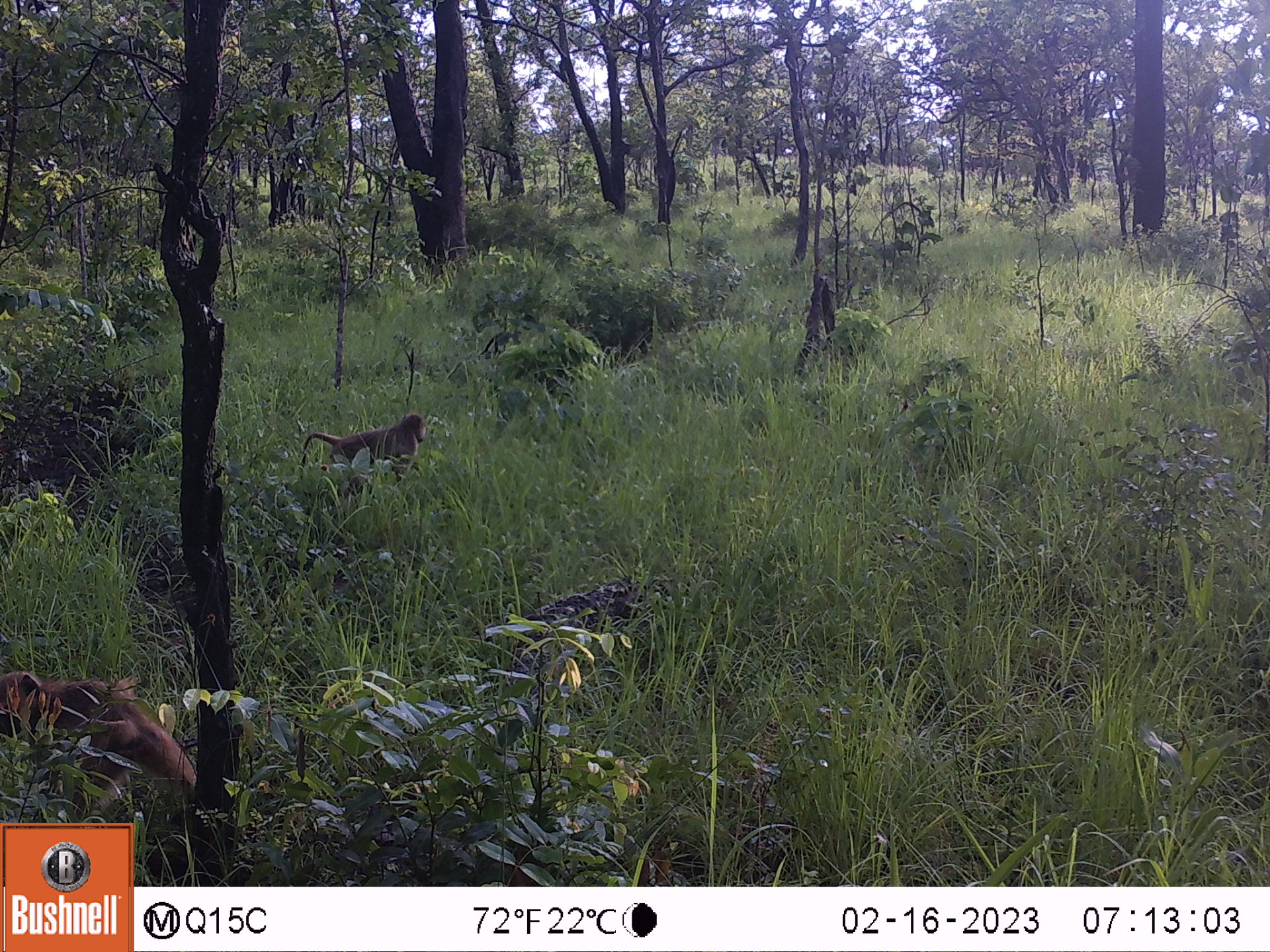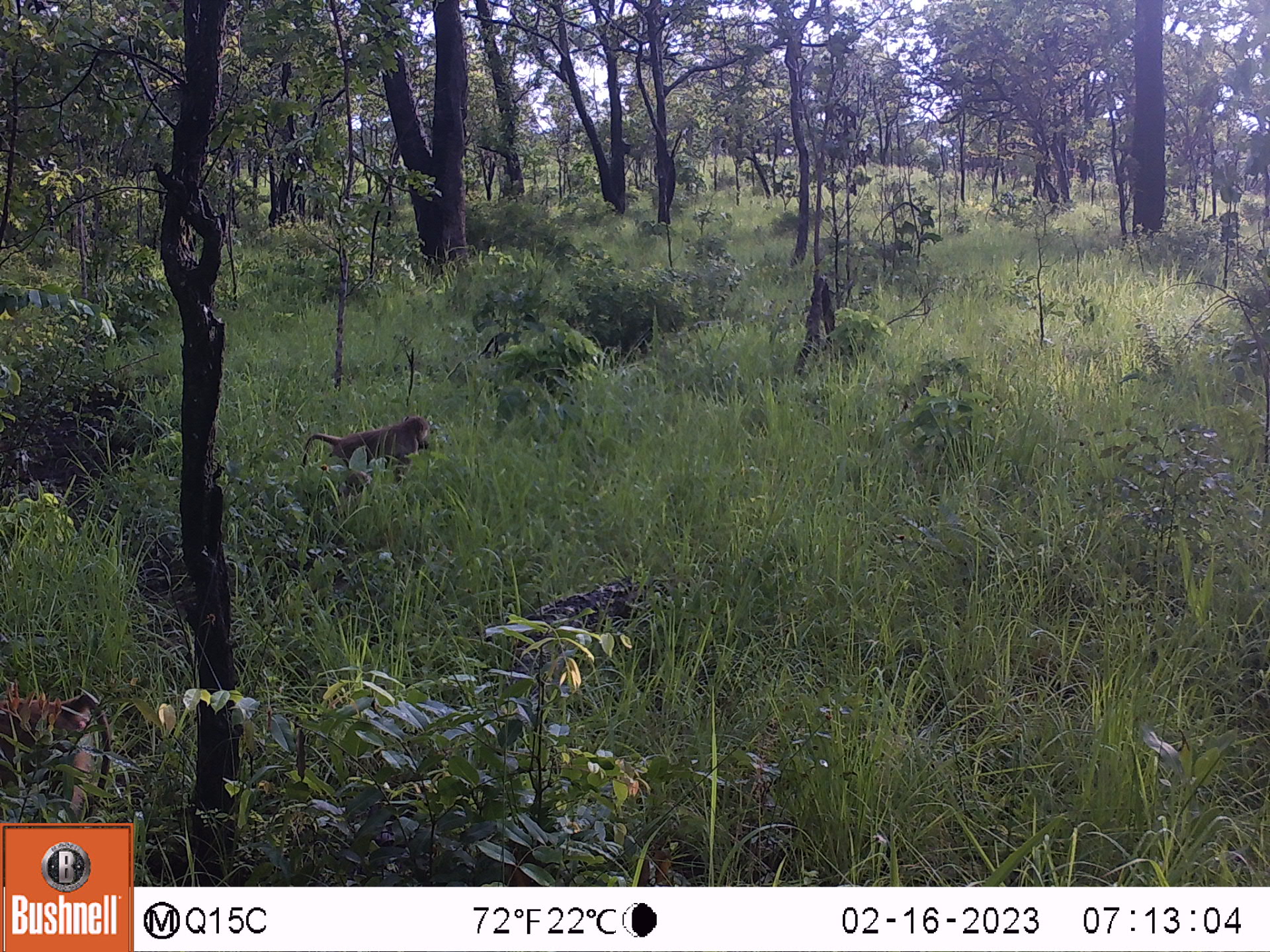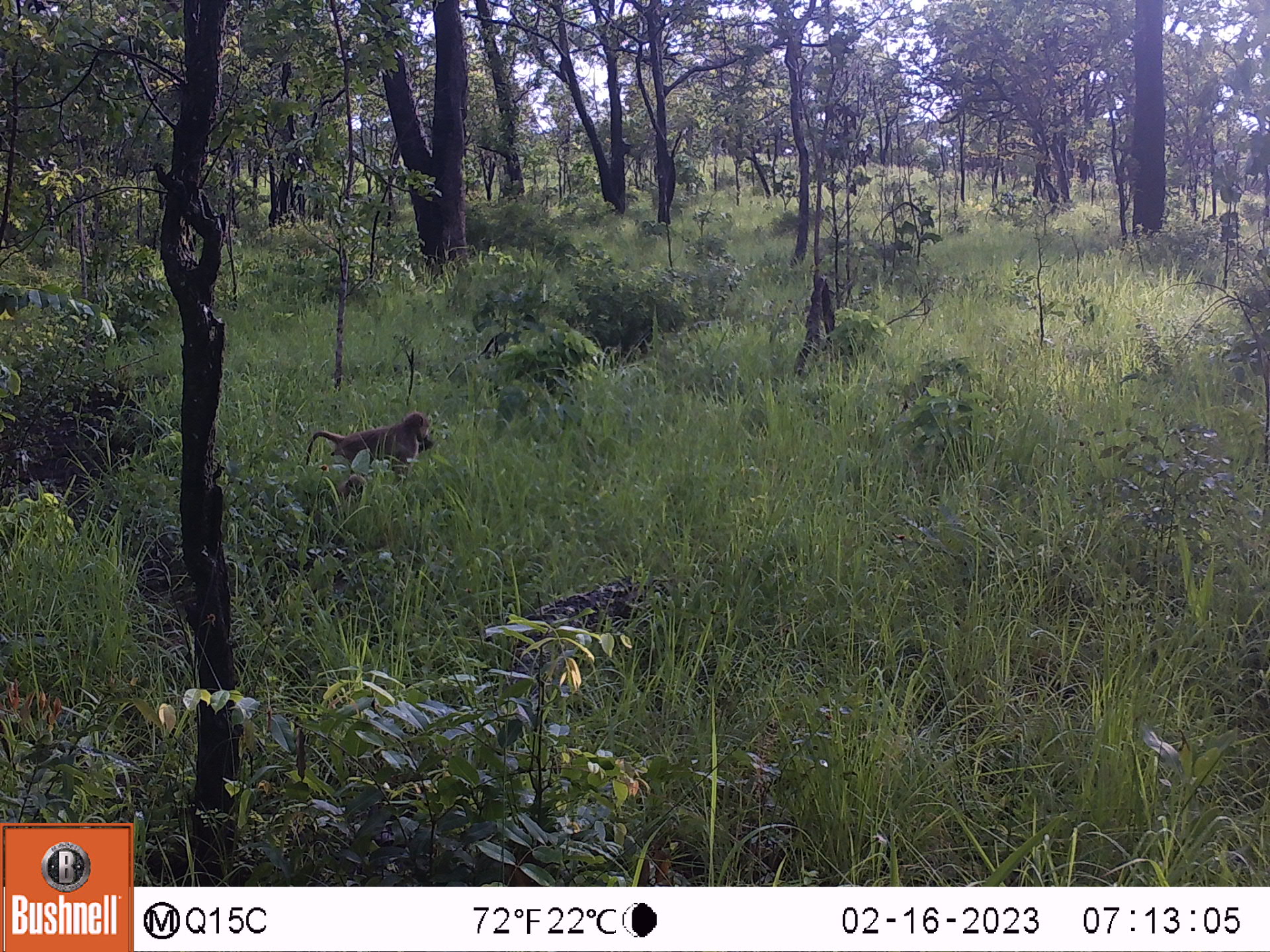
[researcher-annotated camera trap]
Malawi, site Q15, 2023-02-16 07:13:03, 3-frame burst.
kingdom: Animalia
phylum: Chordata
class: Mammalia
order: Primates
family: Cercopithecidae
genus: Papio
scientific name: Papio cynocephalus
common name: yellow baboon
Yellow baboon (Papio cynocephalus), count 2.